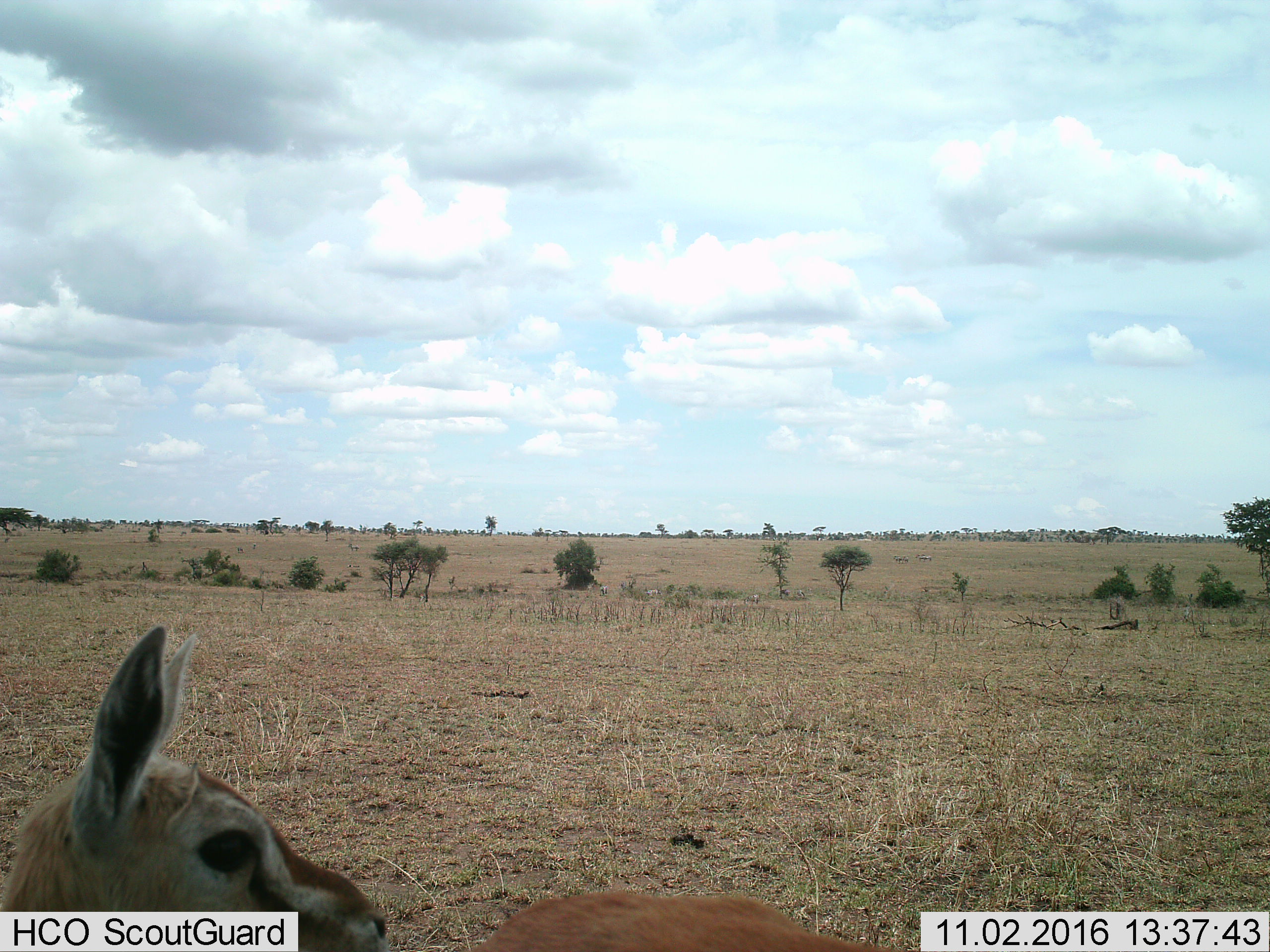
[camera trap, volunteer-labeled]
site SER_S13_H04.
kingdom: Animalia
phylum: Chordata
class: Mammalia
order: Artiodactyla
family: Bovidae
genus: Eudorcas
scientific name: Eudorcas thomsonii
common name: thomson's gazelle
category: gazellethomsons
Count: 1.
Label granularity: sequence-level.